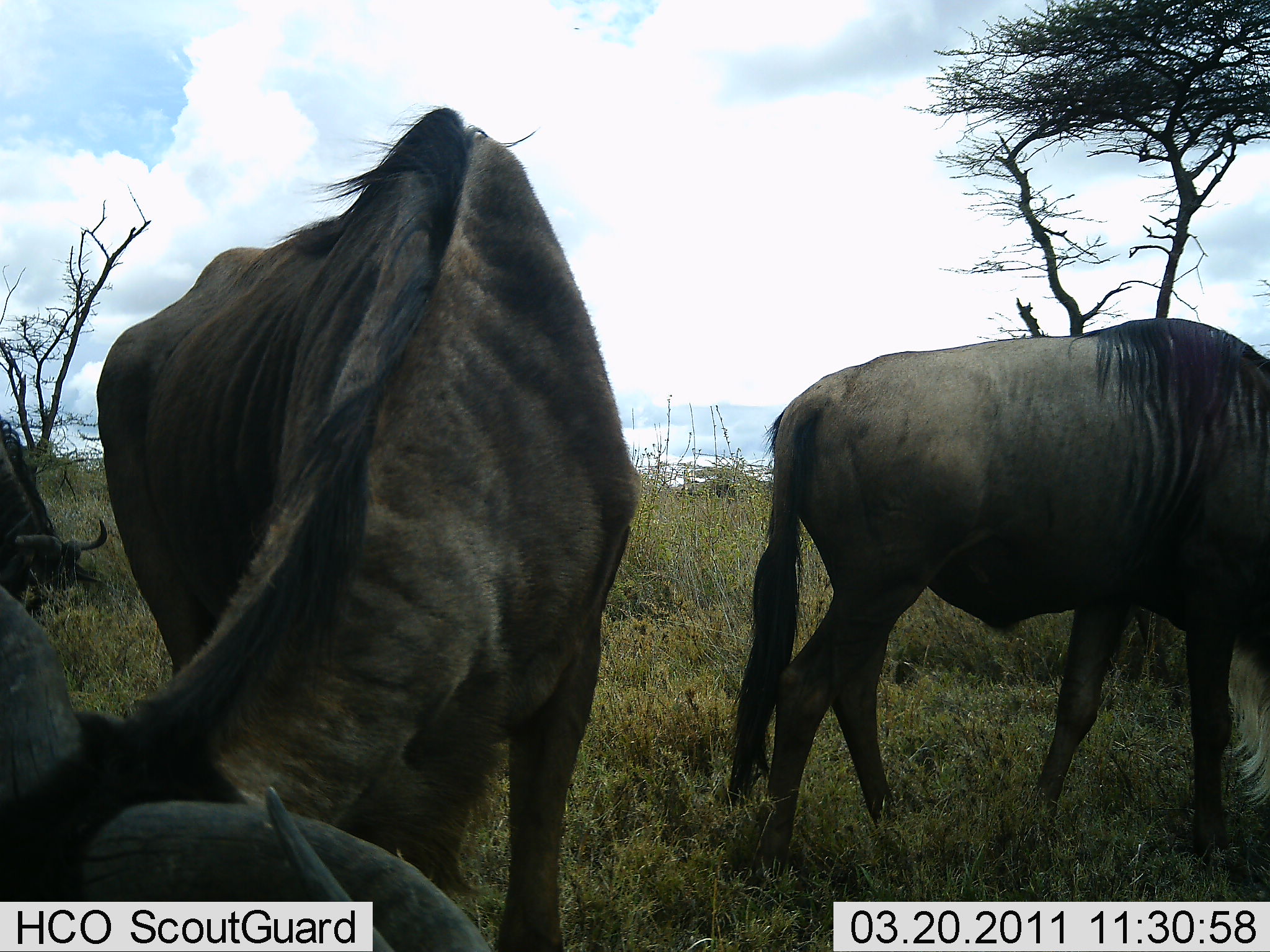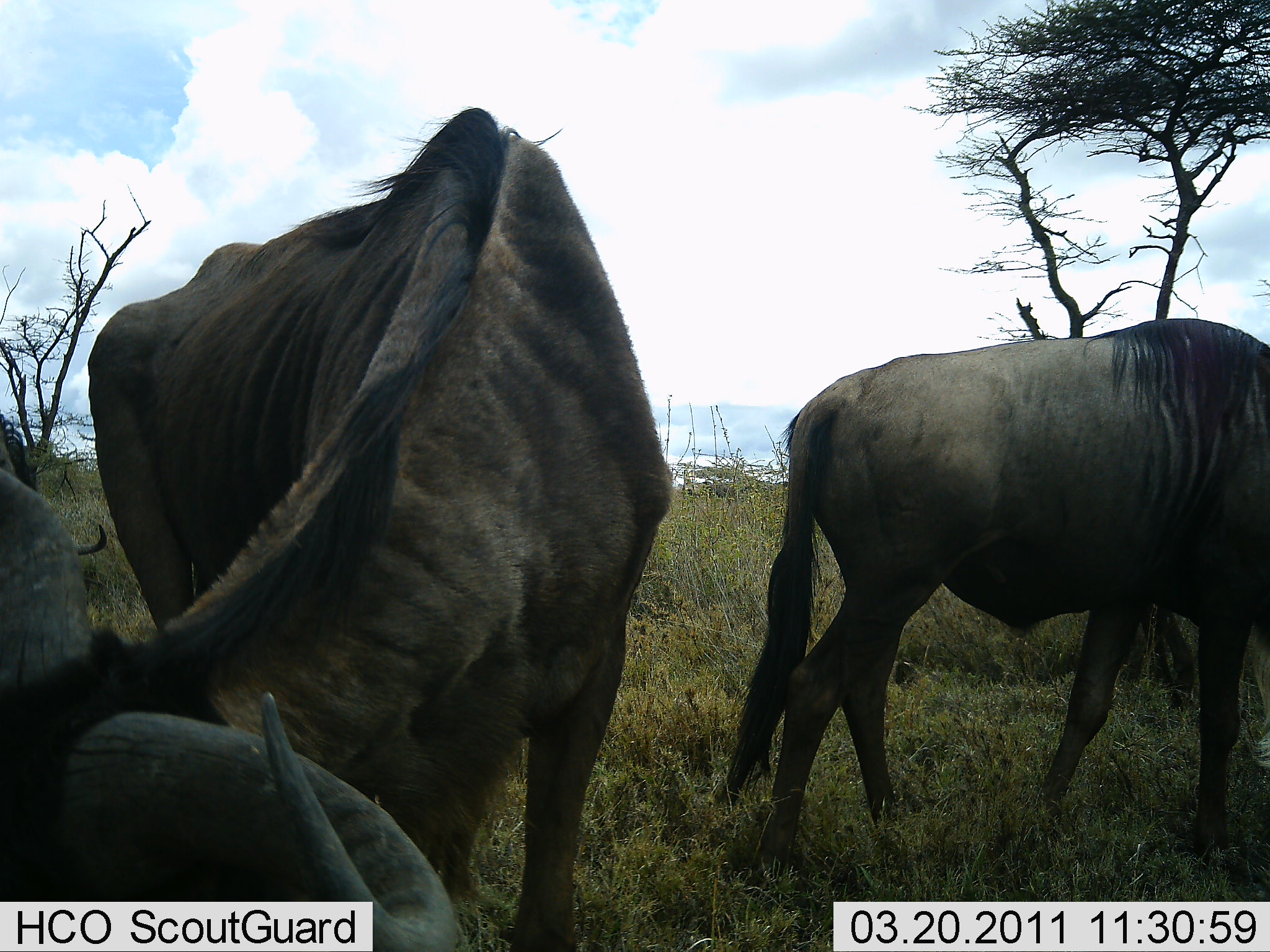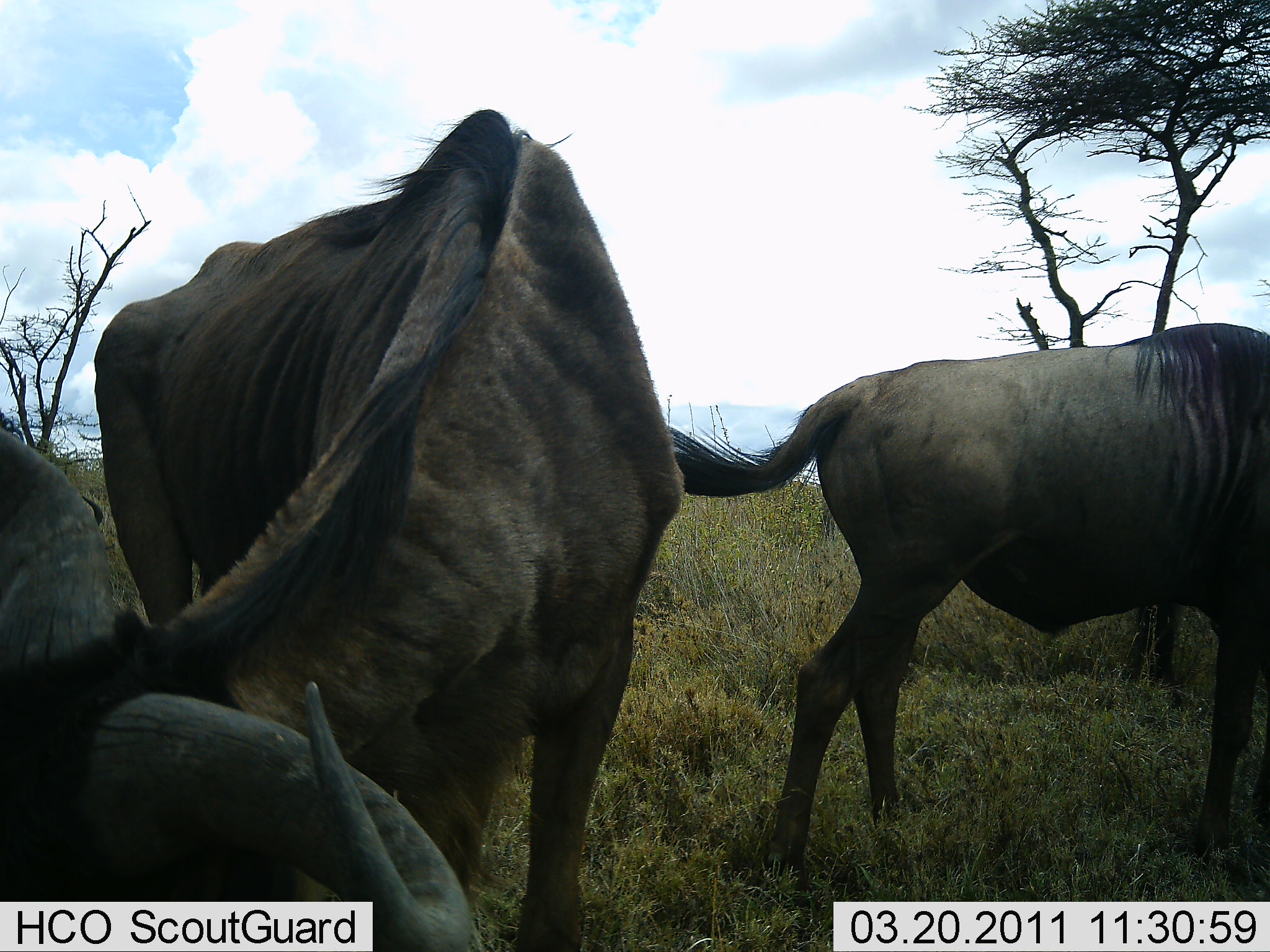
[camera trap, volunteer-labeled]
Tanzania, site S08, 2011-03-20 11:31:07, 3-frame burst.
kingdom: Animalia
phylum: Chordata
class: Mammalia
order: Artiodactyla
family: Bovidae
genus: Connochaetes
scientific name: Connochaetes taurinus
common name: blue wildebeest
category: wildebeest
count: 3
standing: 9%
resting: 0%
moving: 0%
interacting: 0%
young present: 0%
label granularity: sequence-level